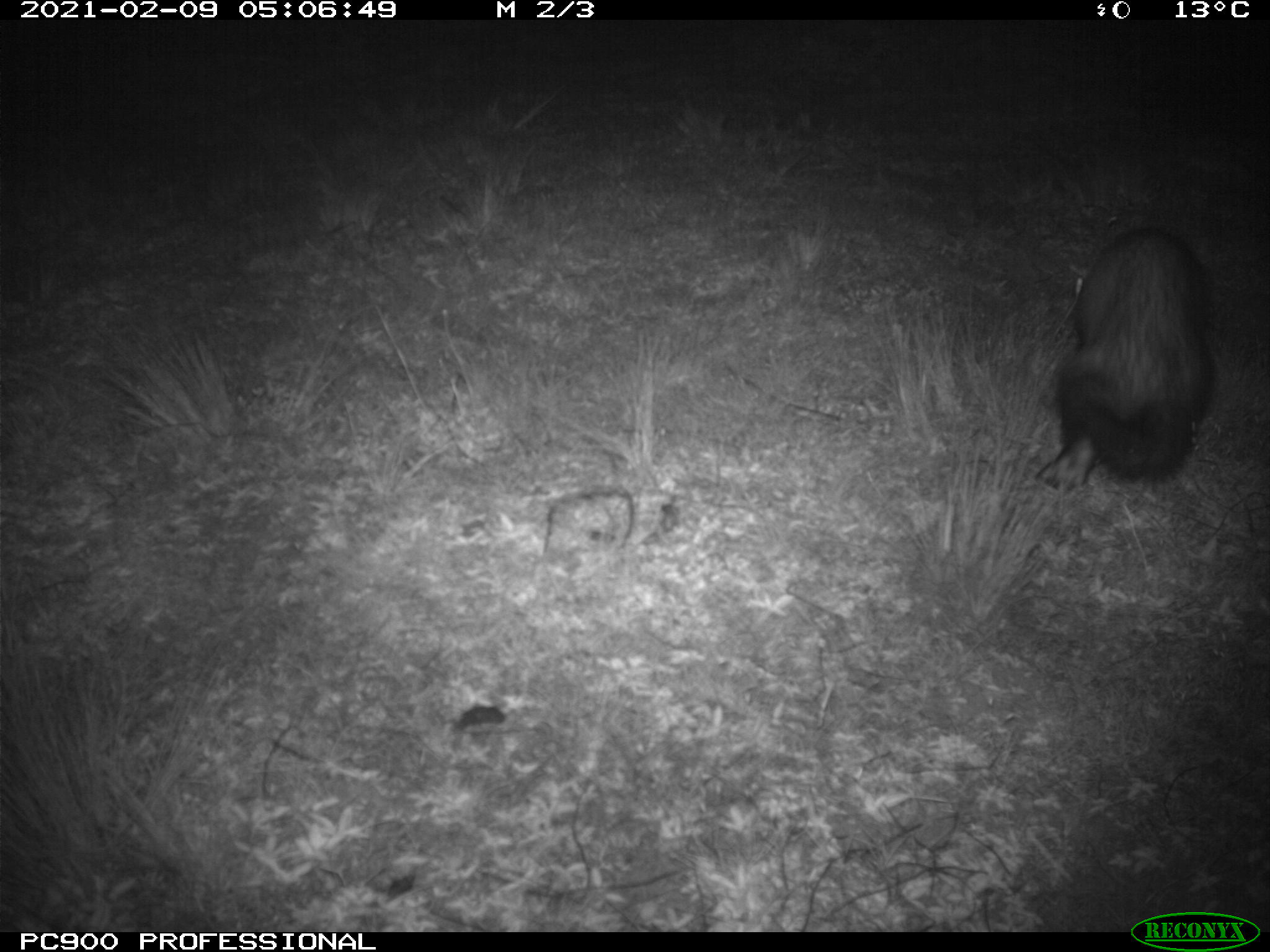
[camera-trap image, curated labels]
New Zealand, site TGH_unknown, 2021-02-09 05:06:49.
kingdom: Animalia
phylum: Chordata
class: Mammalia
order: Carnivora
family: Mustelidae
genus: Mustela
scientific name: Mustela furo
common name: ferret